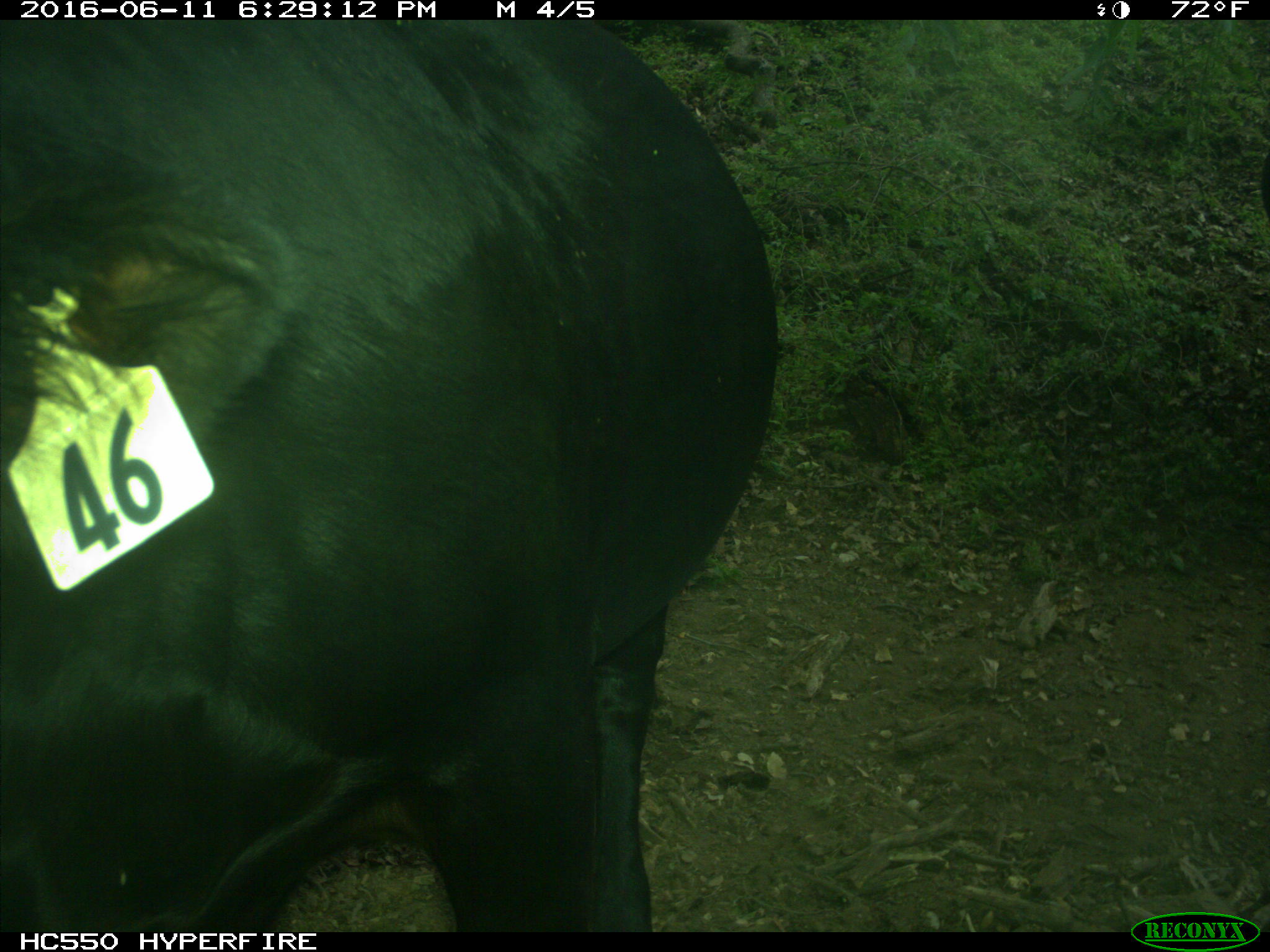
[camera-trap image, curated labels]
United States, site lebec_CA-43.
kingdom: Animalia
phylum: Chordata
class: Mammalia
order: Artiodactyla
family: Bovidae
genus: Bos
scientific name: Bos taurus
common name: domestic cow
Bos taurus (domestic cow).